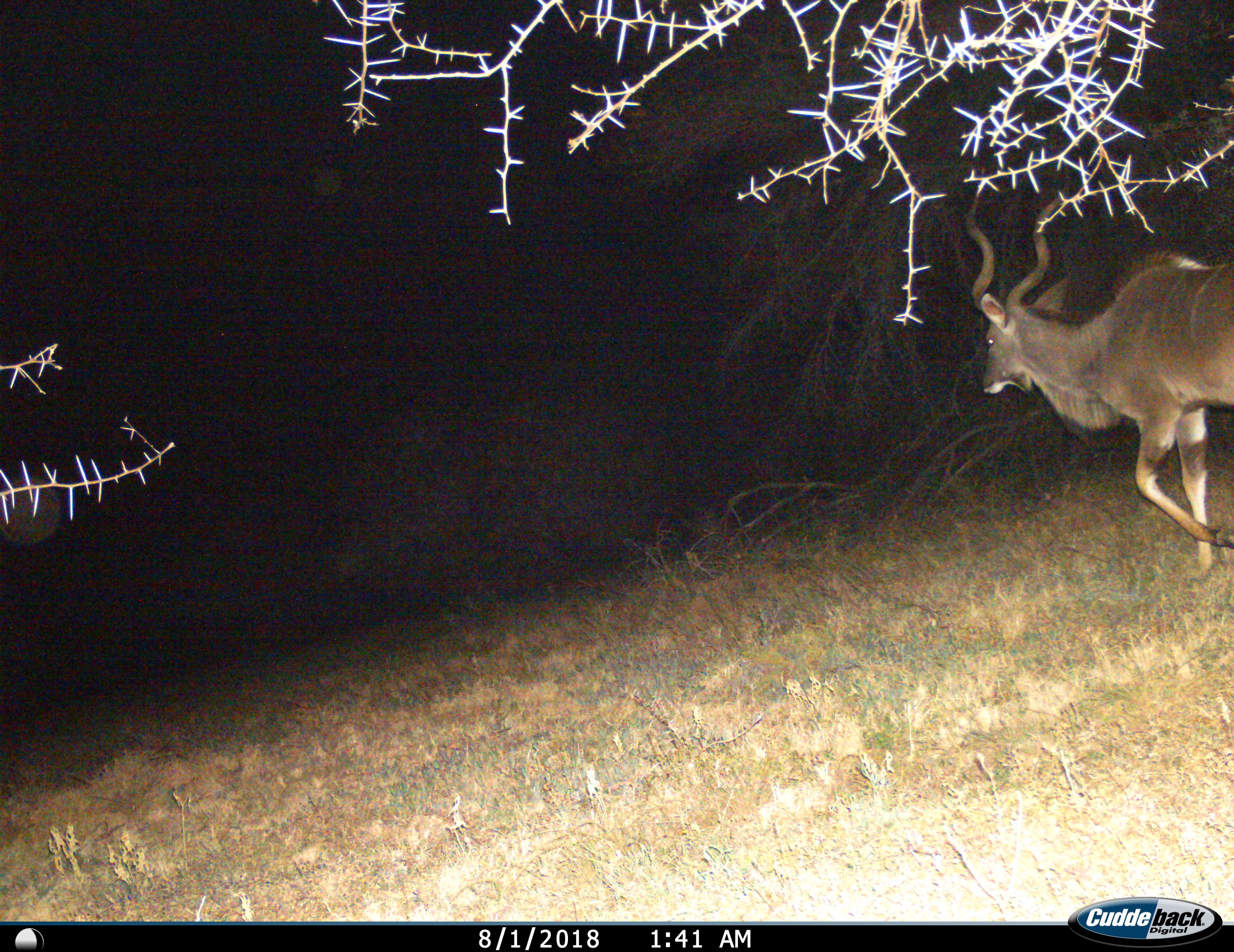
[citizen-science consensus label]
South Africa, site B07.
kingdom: Animalia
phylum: Chordata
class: Mammalia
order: Artiodactyla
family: Bovidae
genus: Tragelaphus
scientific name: Tragelaphus strepsiceros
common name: greater kudu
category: kudu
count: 1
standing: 12%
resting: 0%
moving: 88%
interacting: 0%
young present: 0%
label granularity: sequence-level